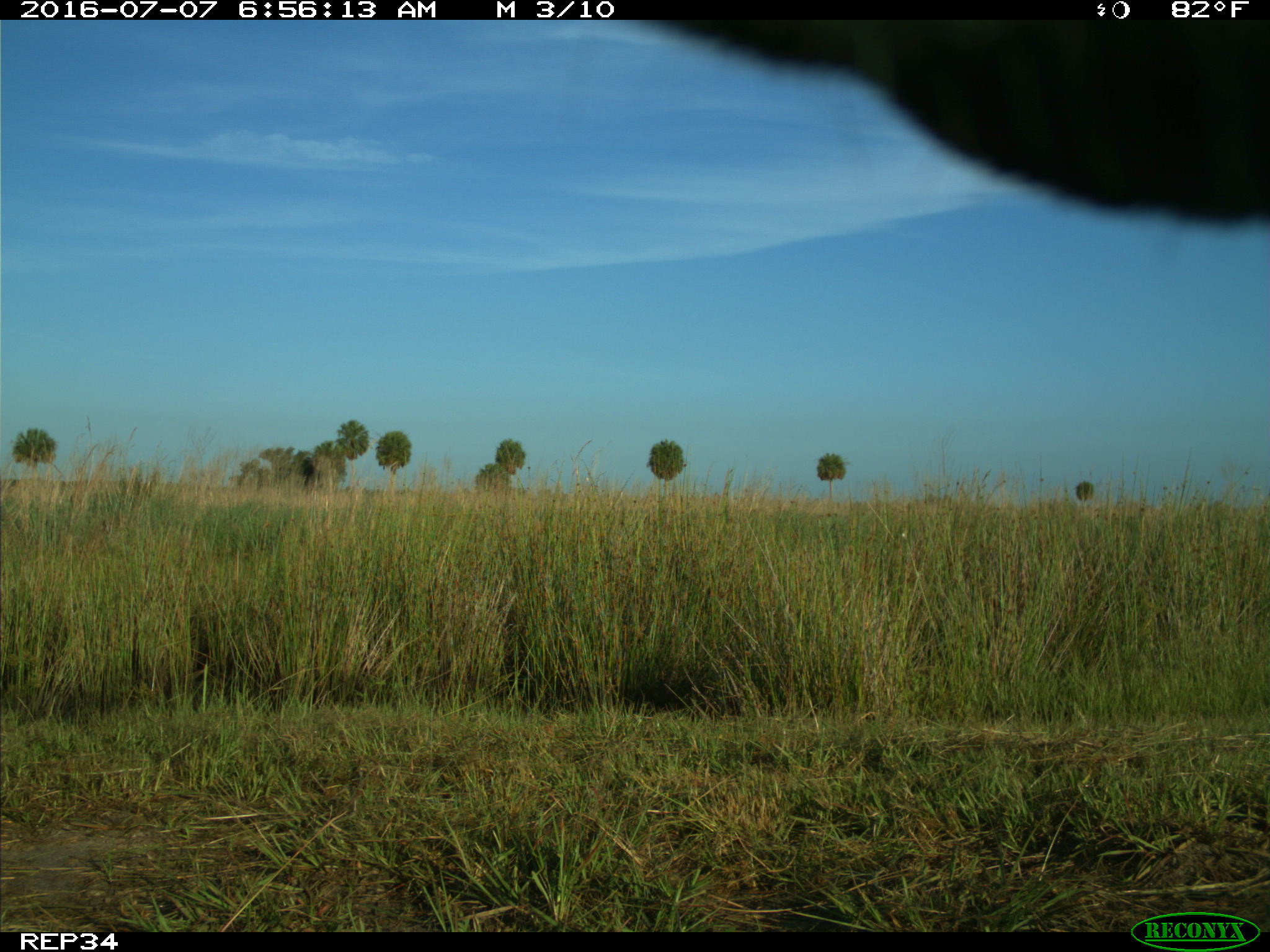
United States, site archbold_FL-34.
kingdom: Animalia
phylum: Chordata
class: Mammalia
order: Artiodactyla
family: Bovidae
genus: Bos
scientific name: Bos taurus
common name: domestic cow